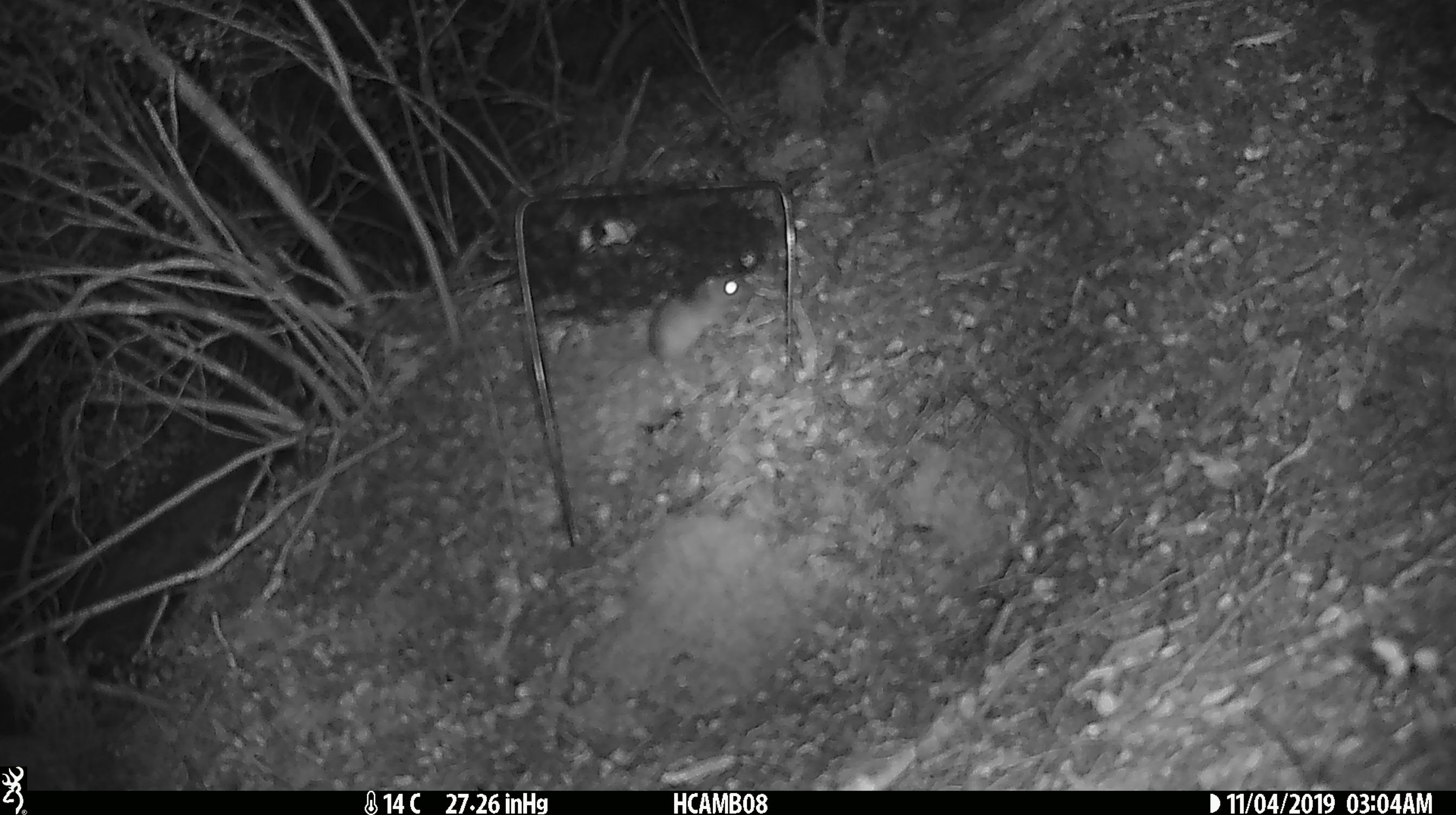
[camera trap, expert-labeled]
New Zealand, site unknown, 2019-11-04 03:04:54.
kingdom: Animalia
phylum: Chordata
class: Mammalia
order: Rodentia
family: Muridae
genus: Mus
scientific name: Mus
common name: mouse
Mouse (Mus).